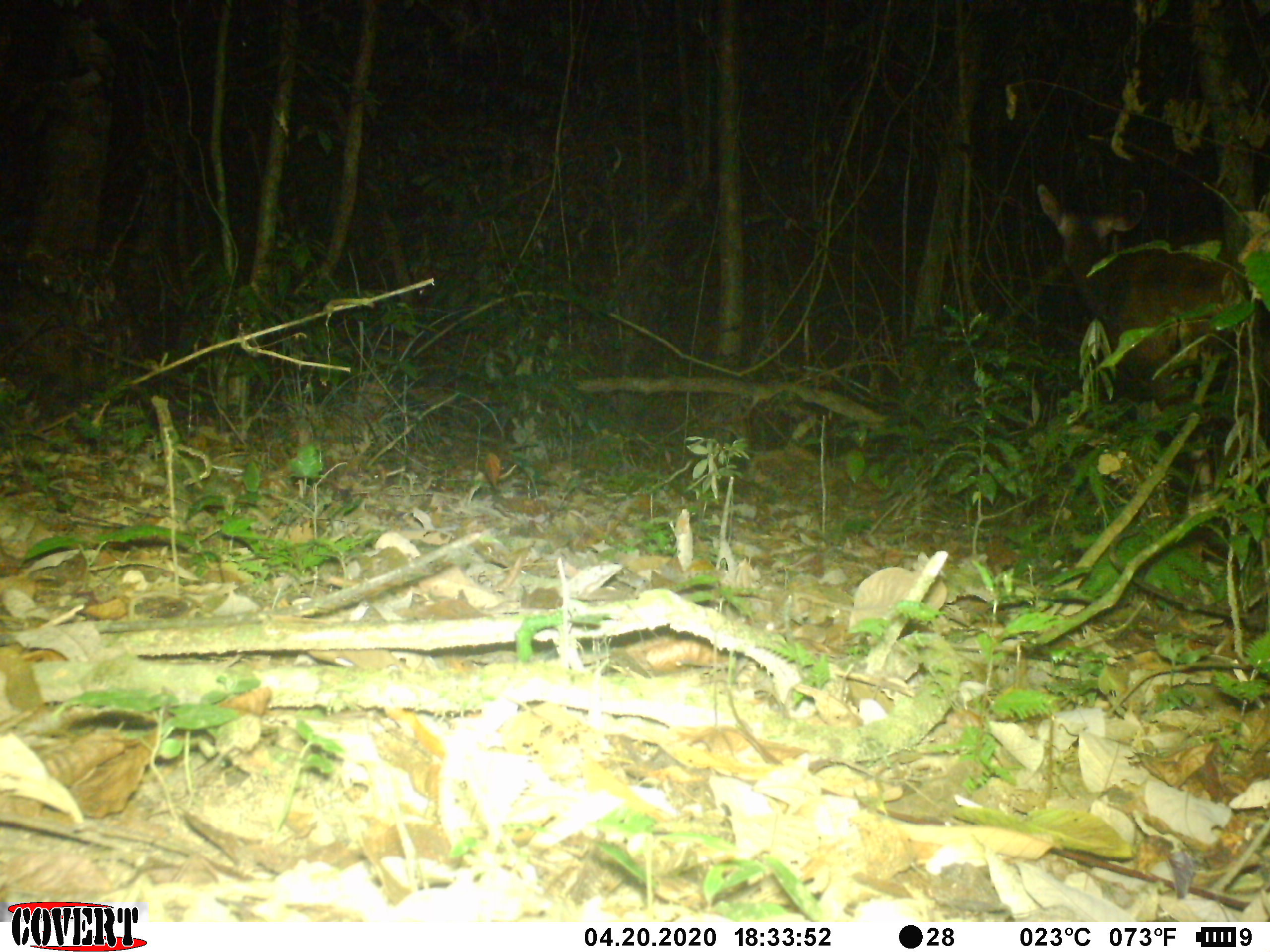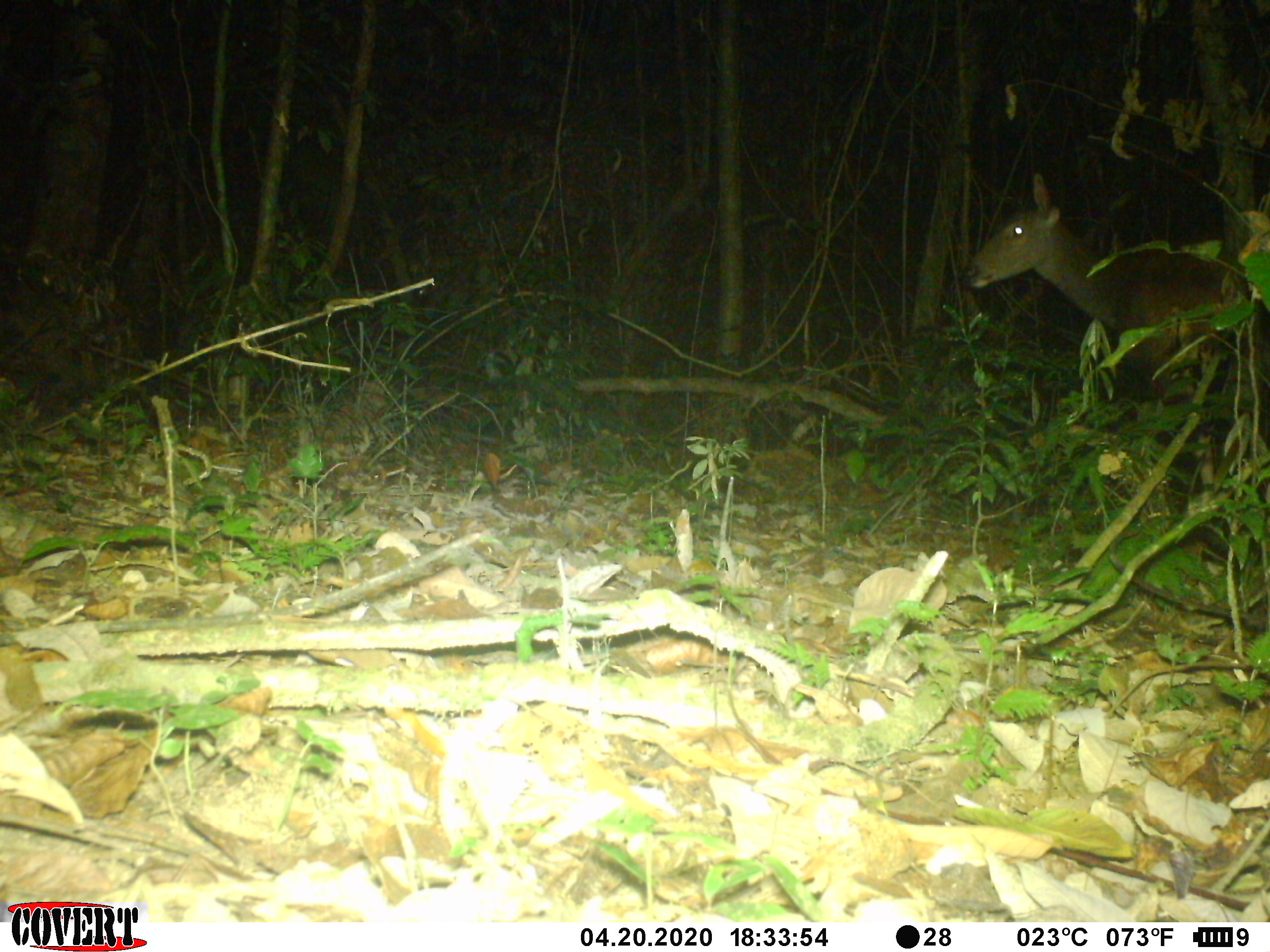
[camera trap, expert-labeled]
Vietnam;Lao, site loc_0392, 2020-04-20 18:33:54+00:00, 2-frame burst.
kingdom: Animalia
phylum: Chordata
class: Mammalia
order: Artiodactyla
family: Cervidae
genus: Rusa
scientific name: Rusa unicolor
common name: sambar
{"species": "sambar (Rusa unicolor)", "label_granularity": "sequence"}